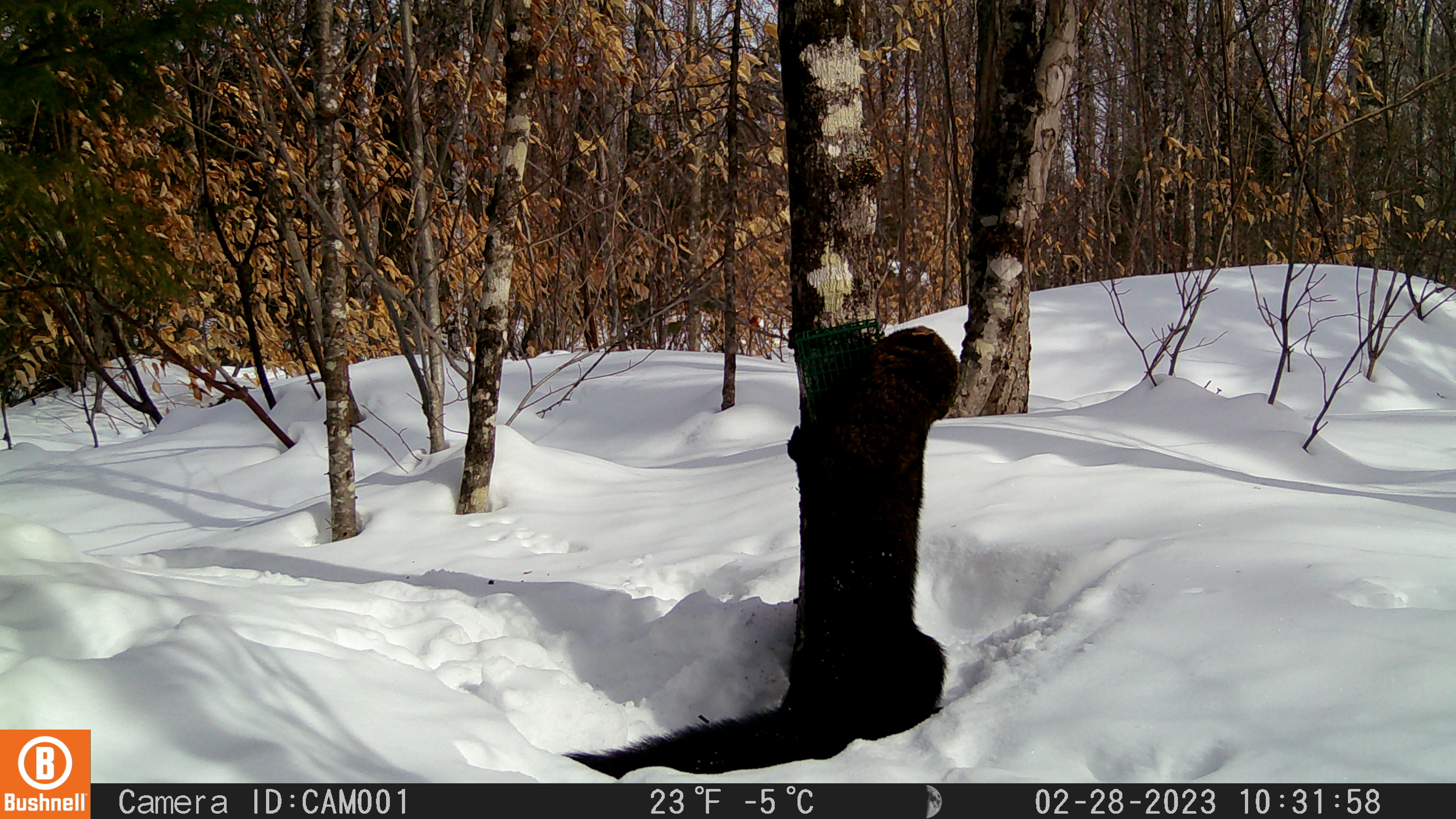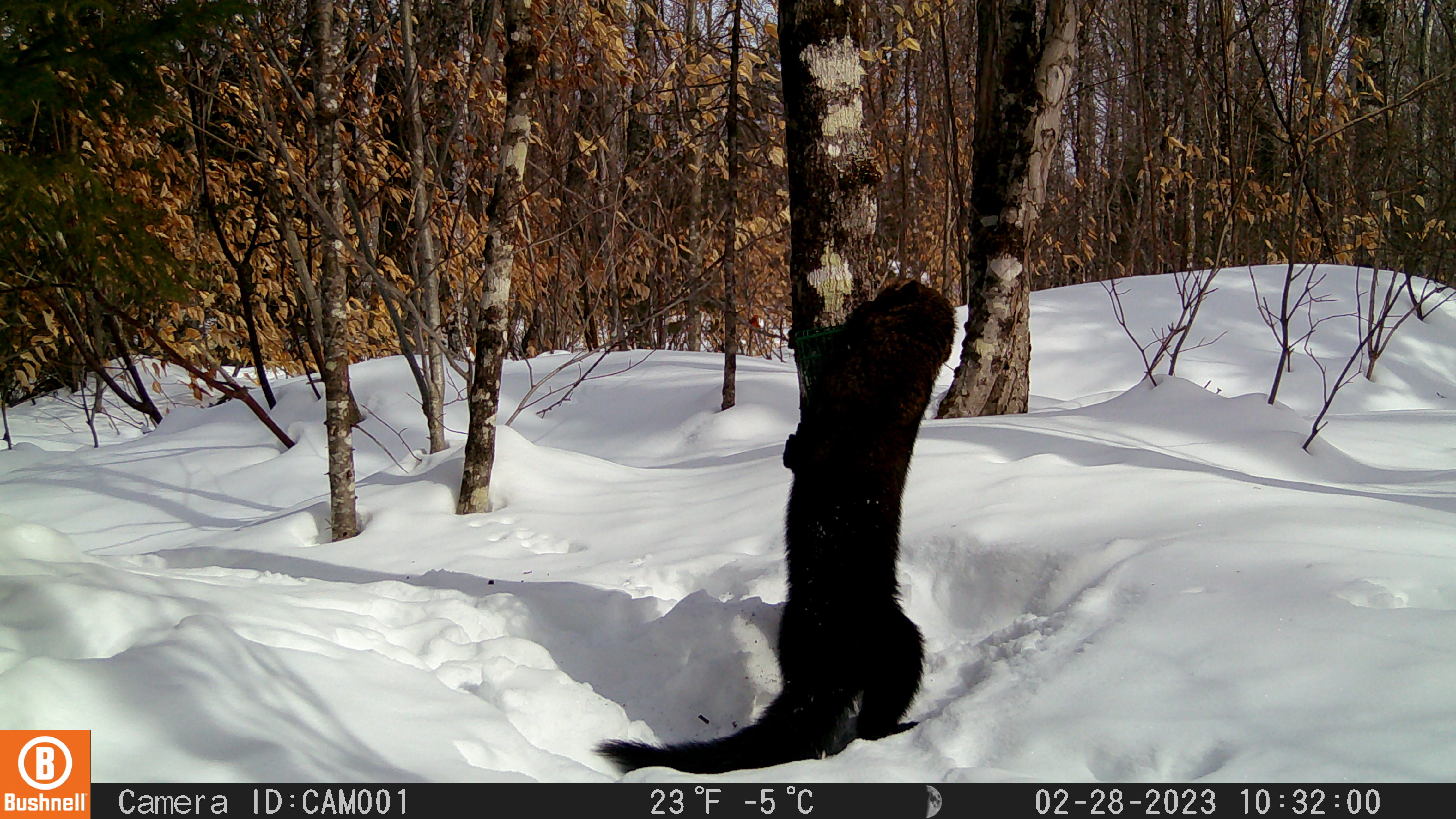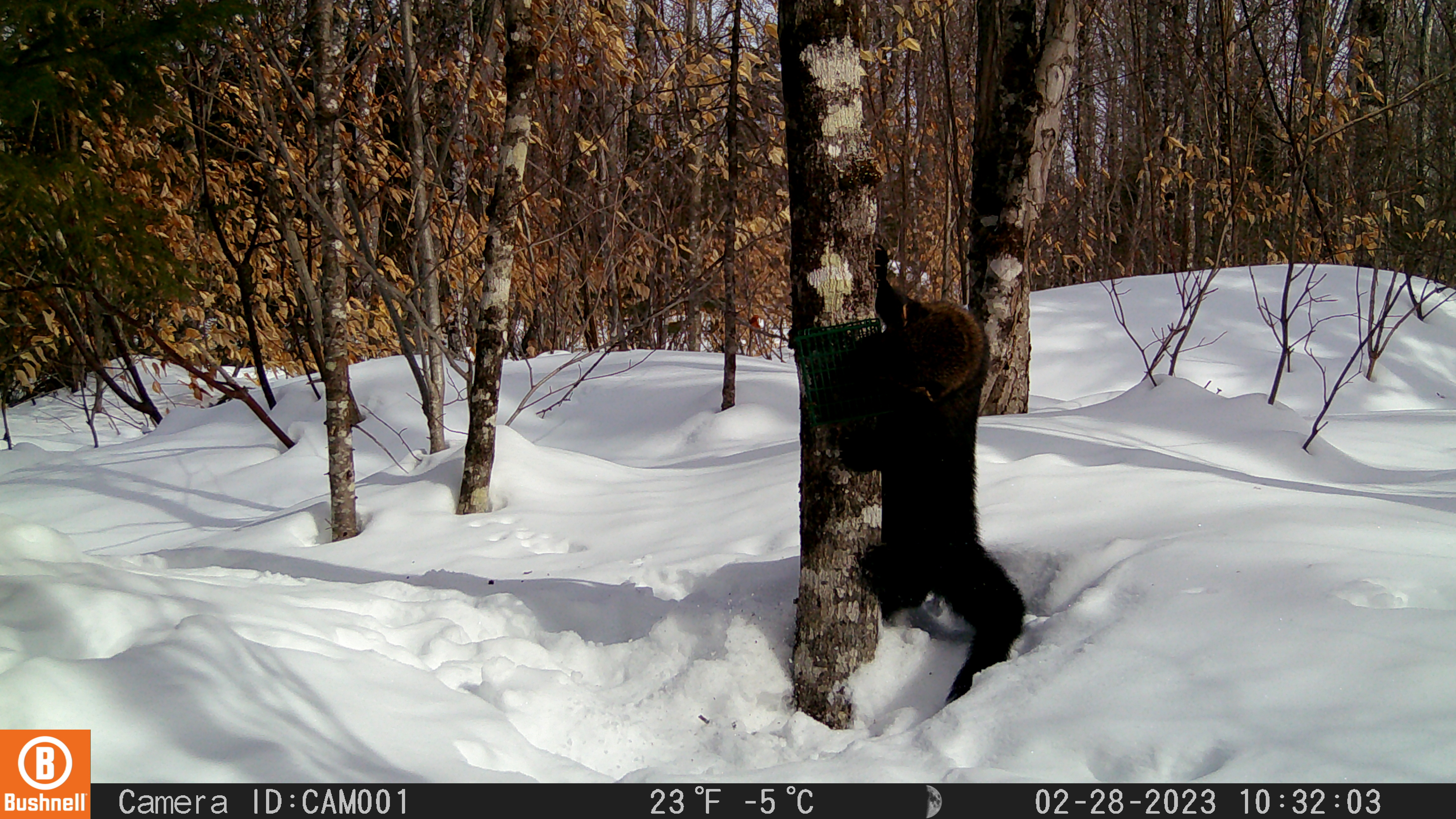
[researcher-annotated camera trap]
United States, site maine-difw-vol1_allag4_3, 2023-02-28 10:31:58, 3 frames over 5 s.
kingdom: Animalia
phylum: Chordata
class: Mammalia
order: Carnivora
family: Mustelidae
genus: Pekania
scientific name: Pekania pennanti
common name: fisher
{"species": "fisher (Pekania pennanti)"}